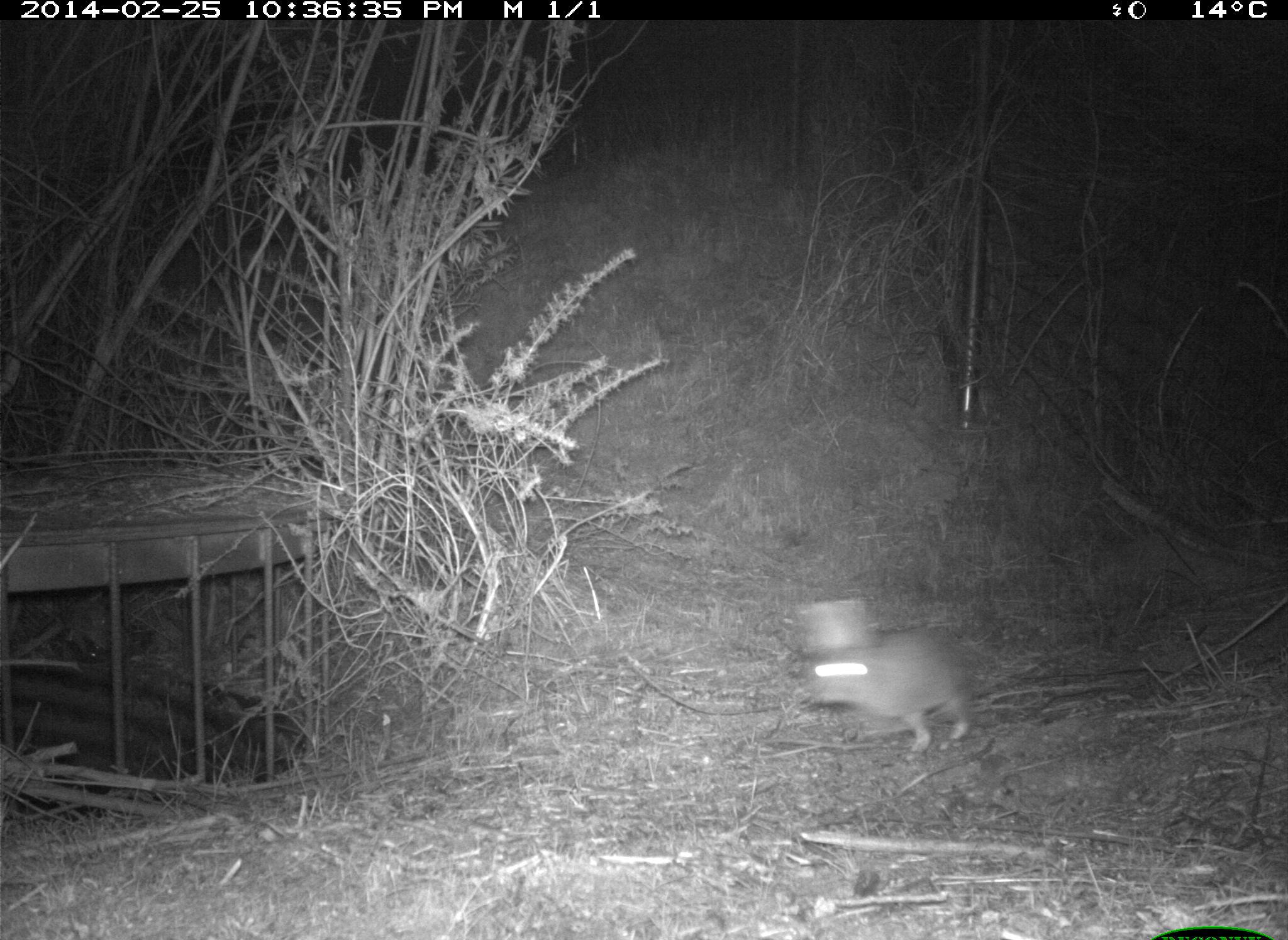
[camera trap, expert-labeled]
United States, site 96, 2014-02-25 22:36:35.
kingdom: Animalia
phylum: Chordata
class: Mammalia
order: Lagomorpha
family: Leporidae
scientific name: Leporidae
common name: rabbits and hares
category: rabbit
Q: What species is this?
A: Rabbit (rabbits and hares) (Leporidae).